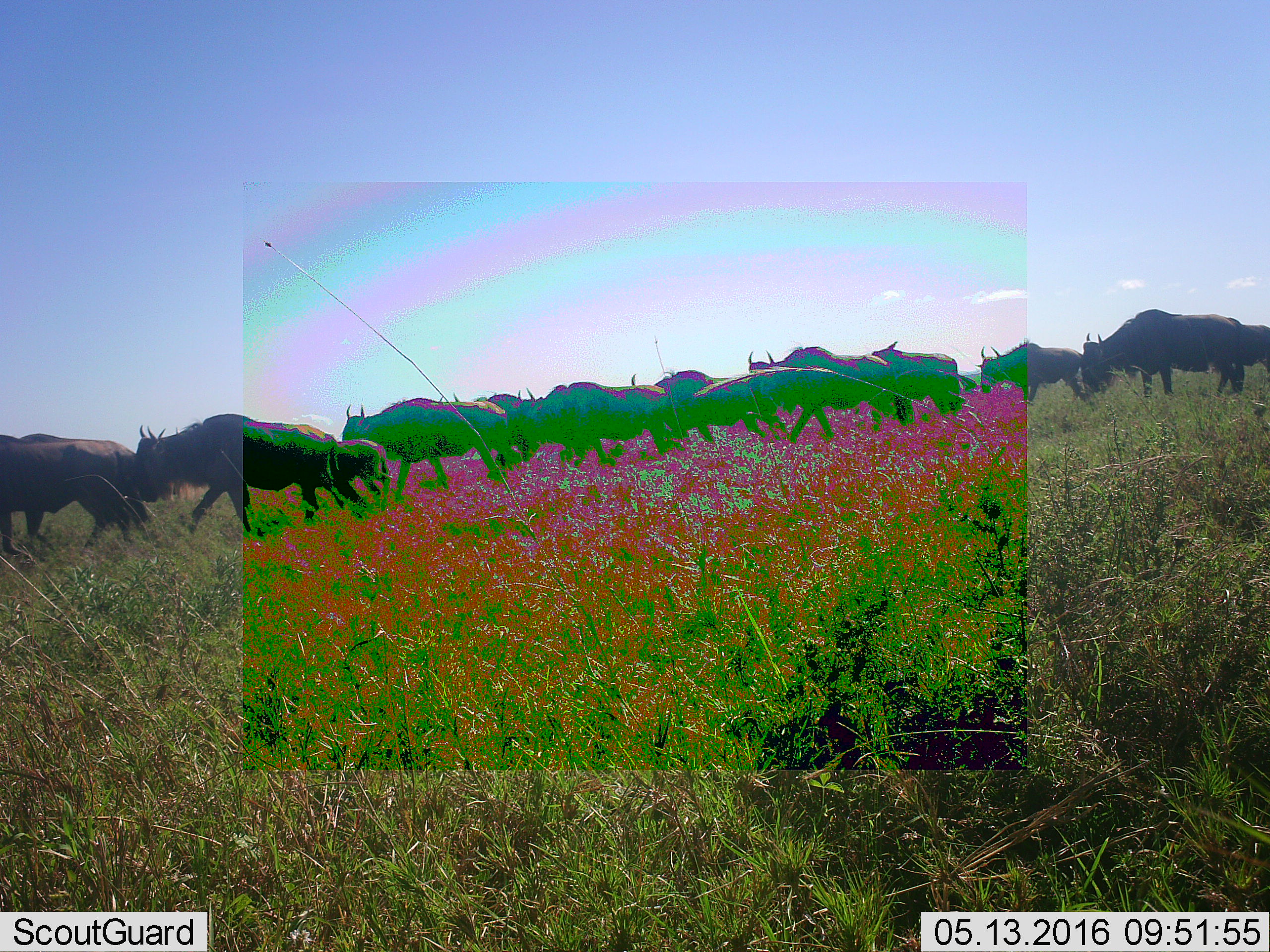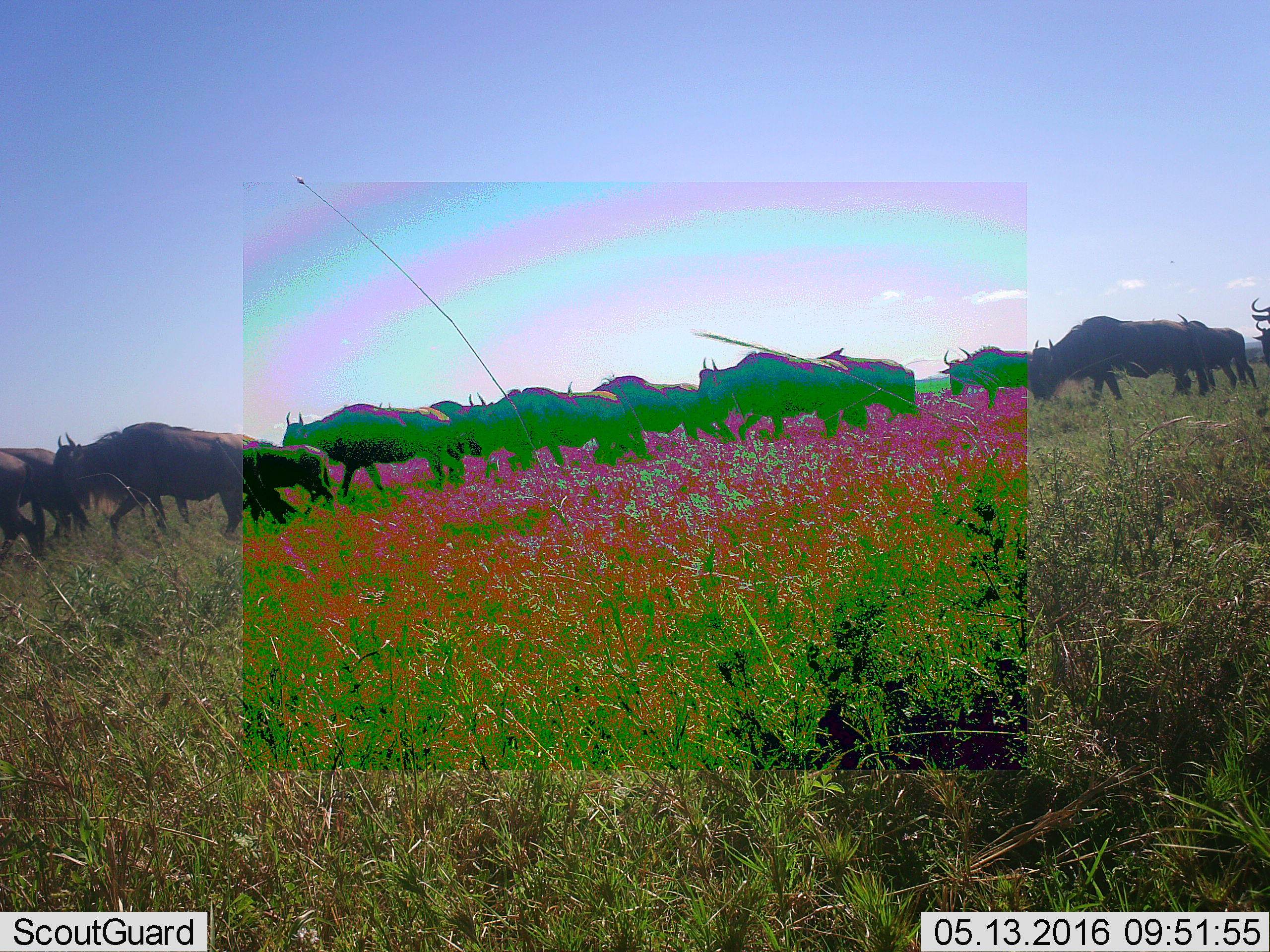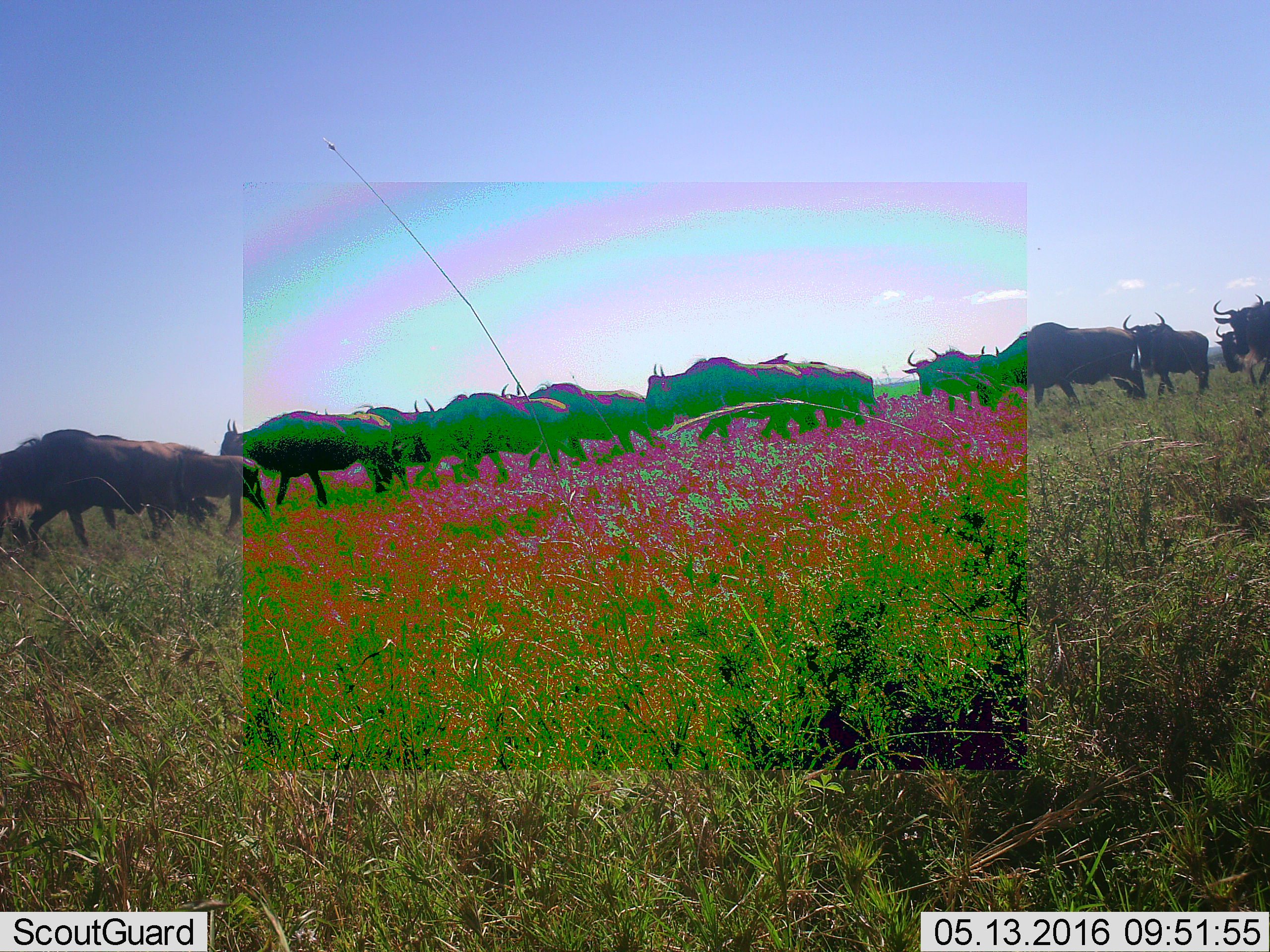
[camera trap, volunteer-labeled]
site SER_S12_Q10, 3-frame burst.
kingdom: Animalia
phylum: Chordata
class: Mammalia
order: Artiodactyla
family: Bovidae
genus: Connochaetes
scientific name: Connochaetes taurinus taurinus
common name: blue wildebeest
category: wildebeestblue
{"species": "wildebeestblue (blue wildebeest) (Connochaetes taurinus taurinus)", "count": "11-50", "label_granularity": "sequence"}